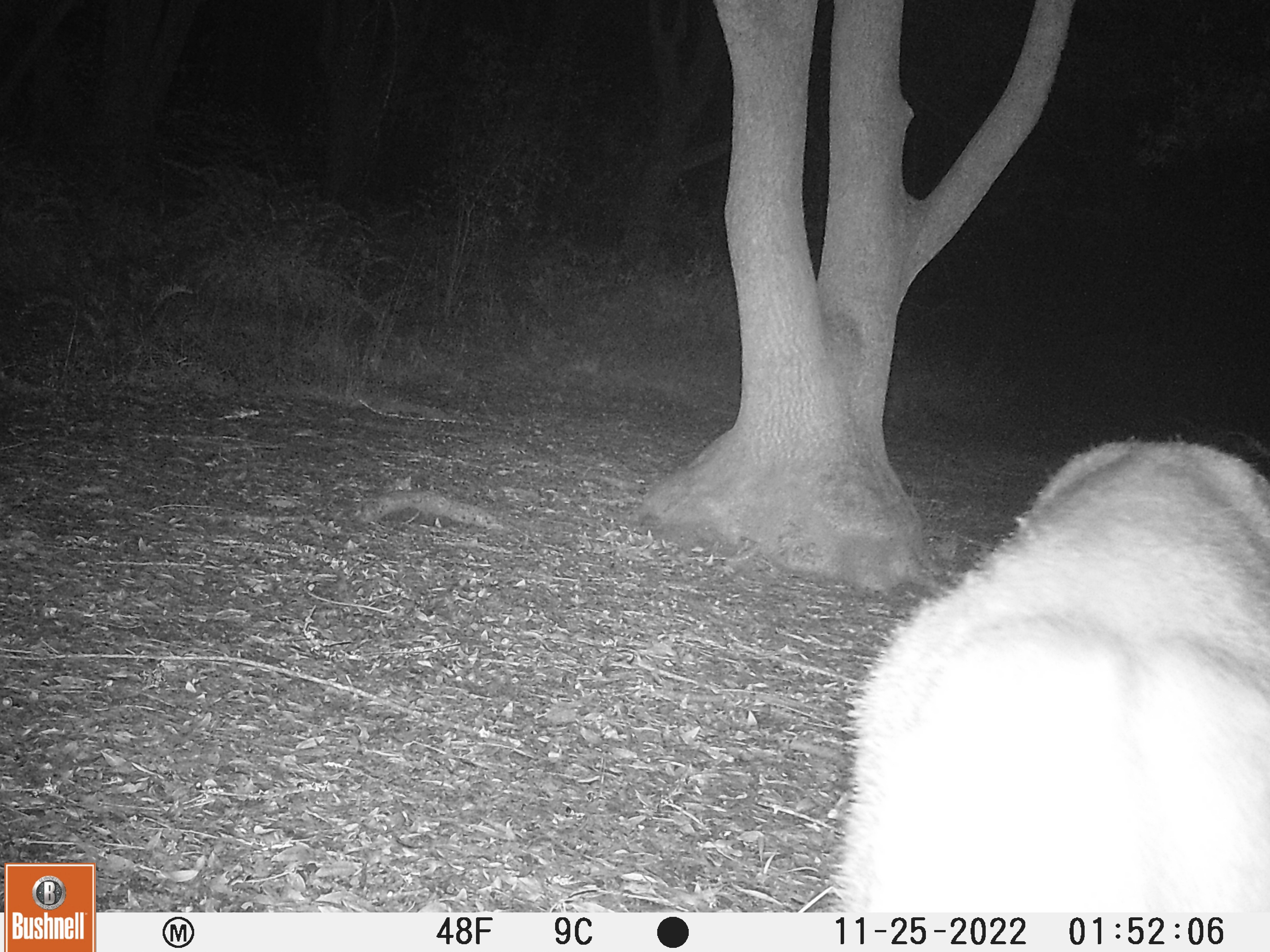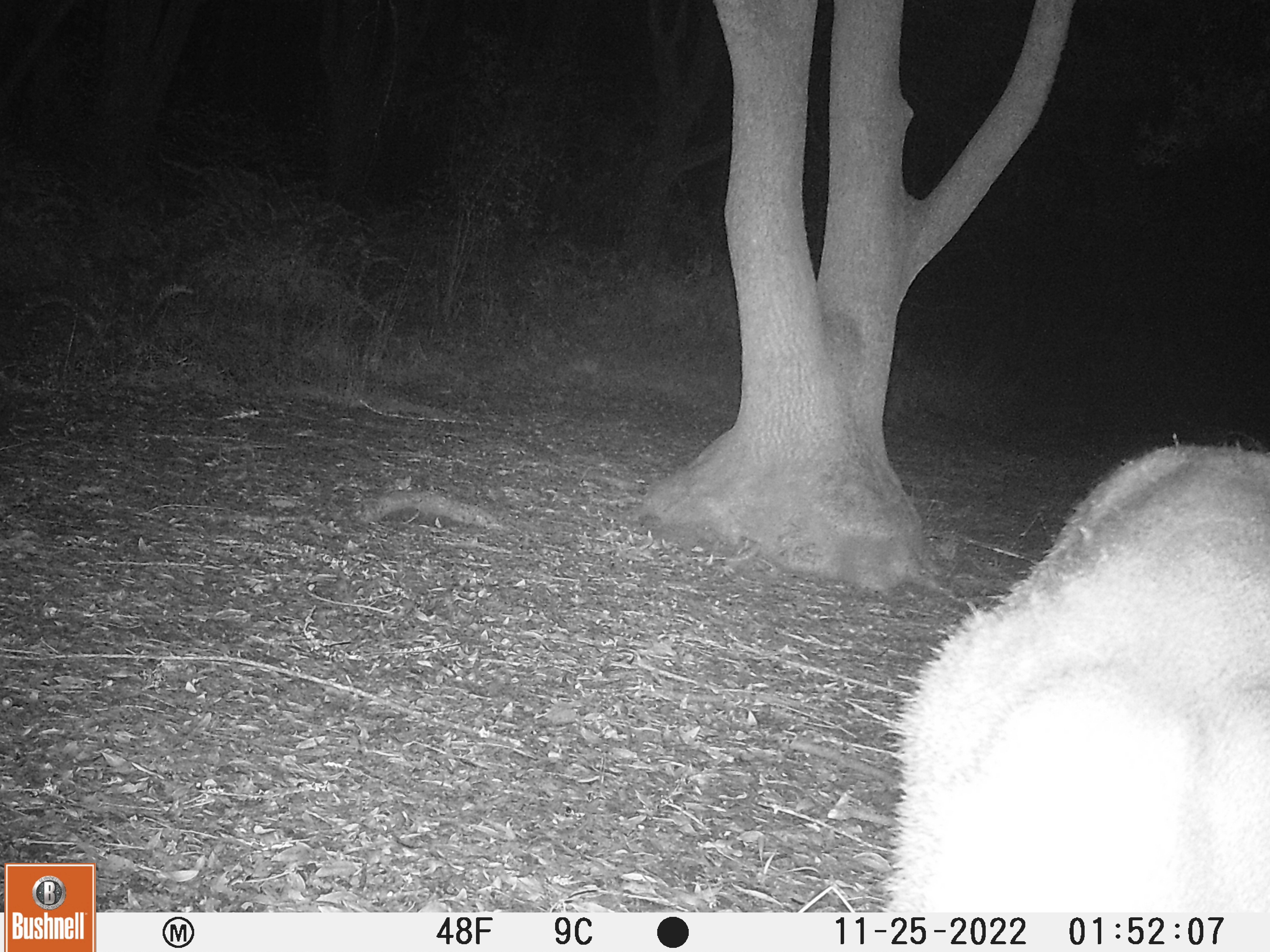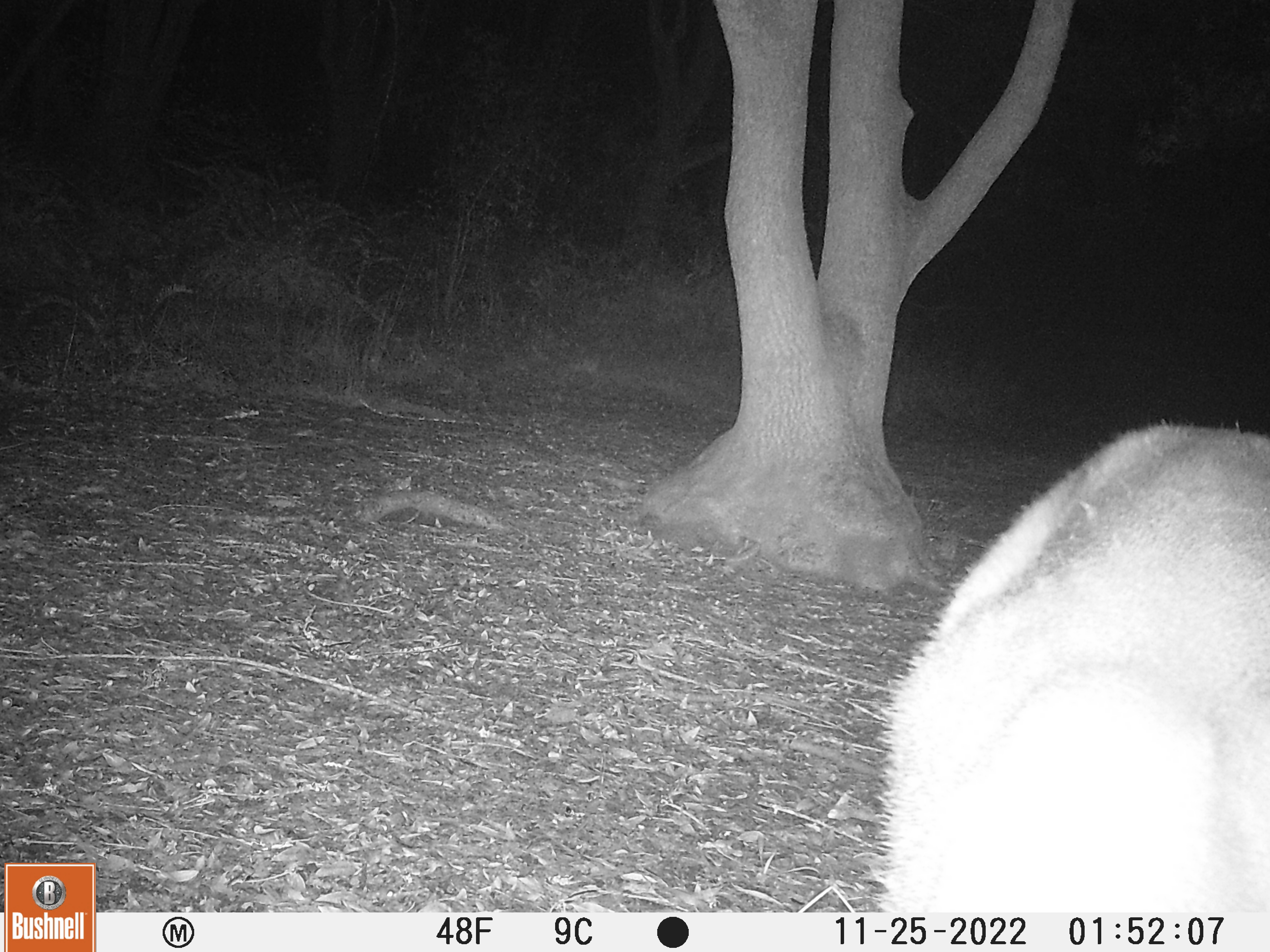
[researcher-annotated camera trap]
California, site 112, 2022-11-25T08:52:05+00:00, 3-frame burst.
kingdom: Animalia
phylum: Chordata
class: Mammalia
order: Artiodactyla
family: Cervidae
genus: Odocoileus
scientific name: Odocoileus hemionus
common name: mule deer